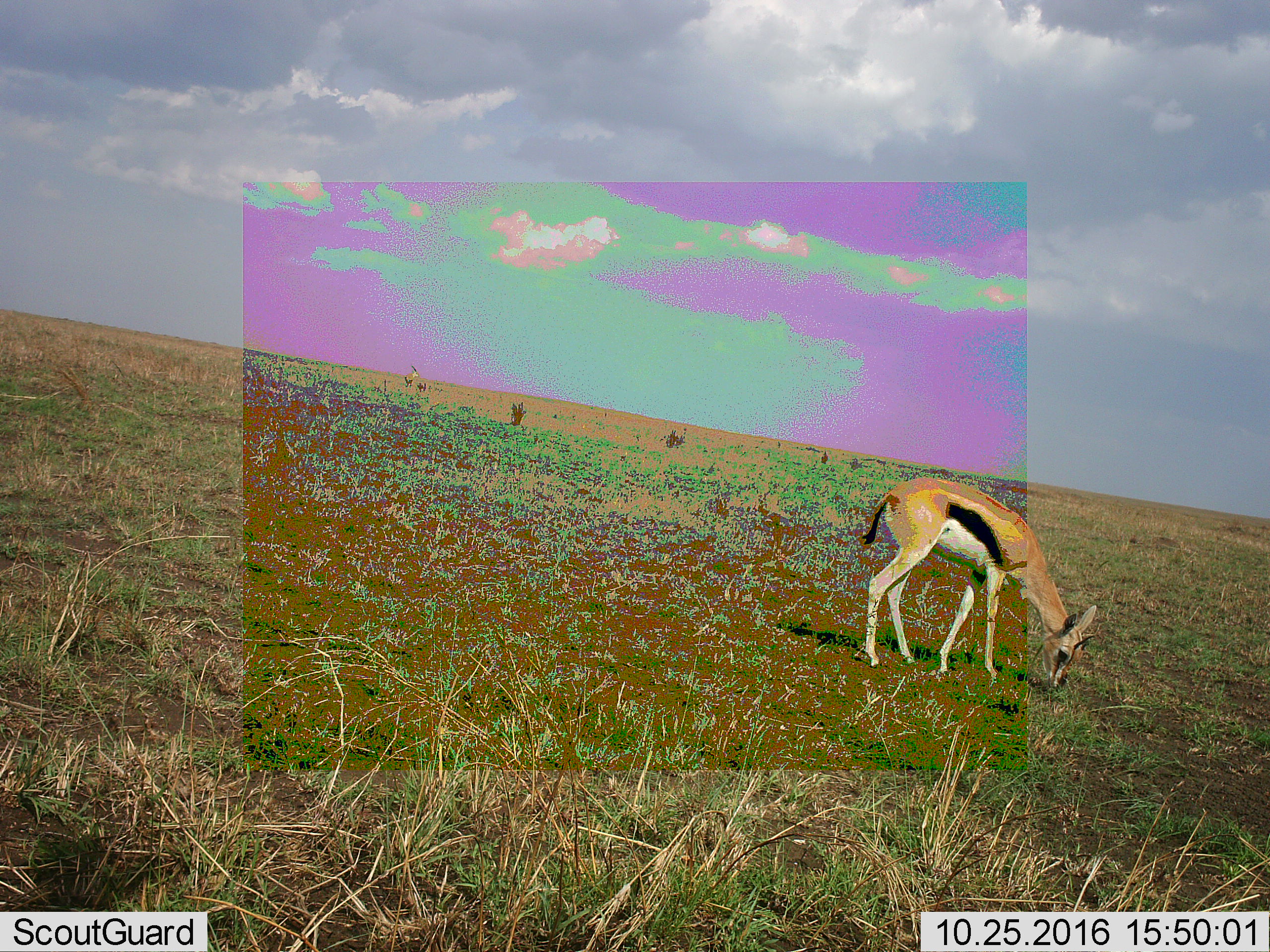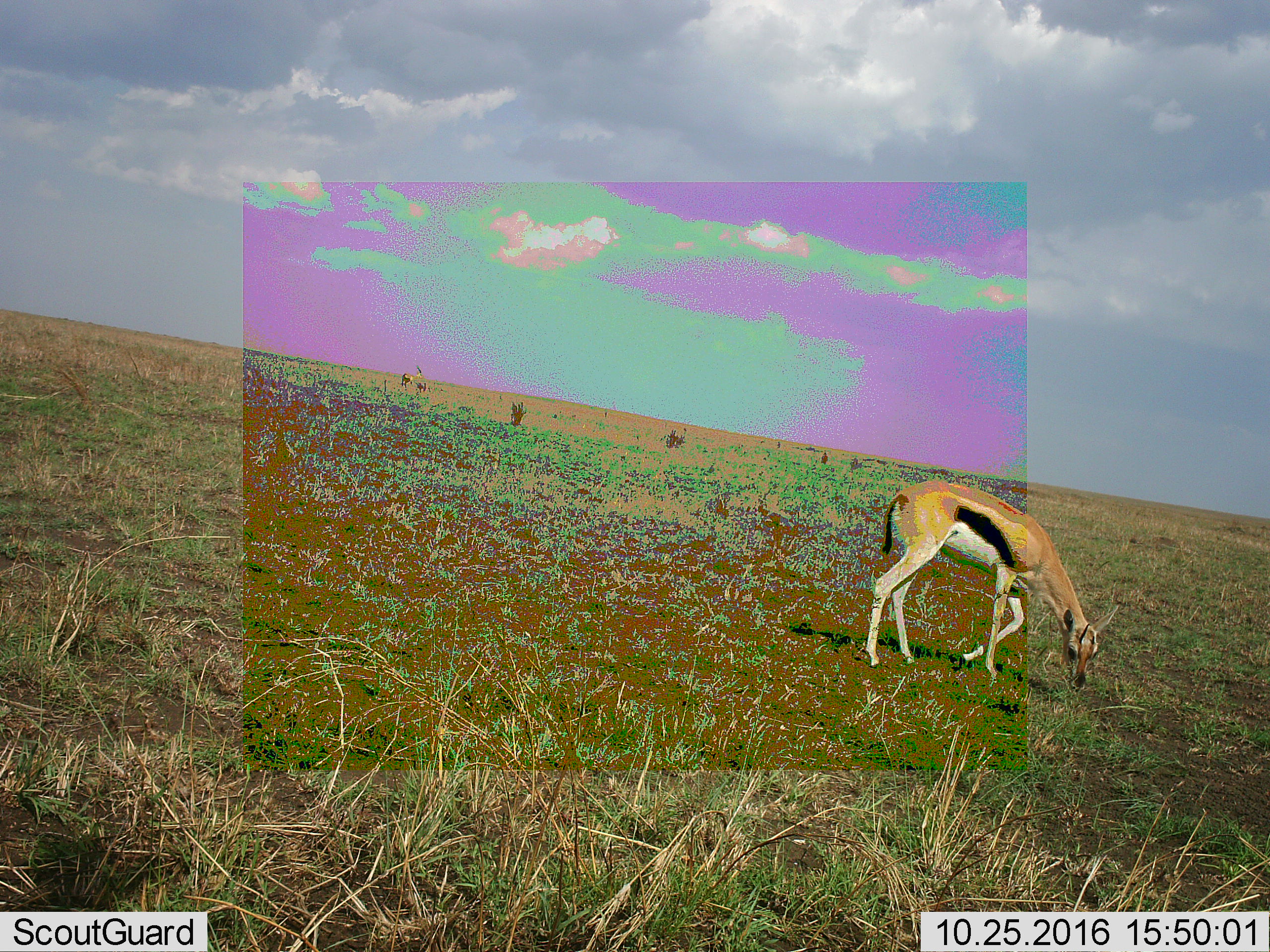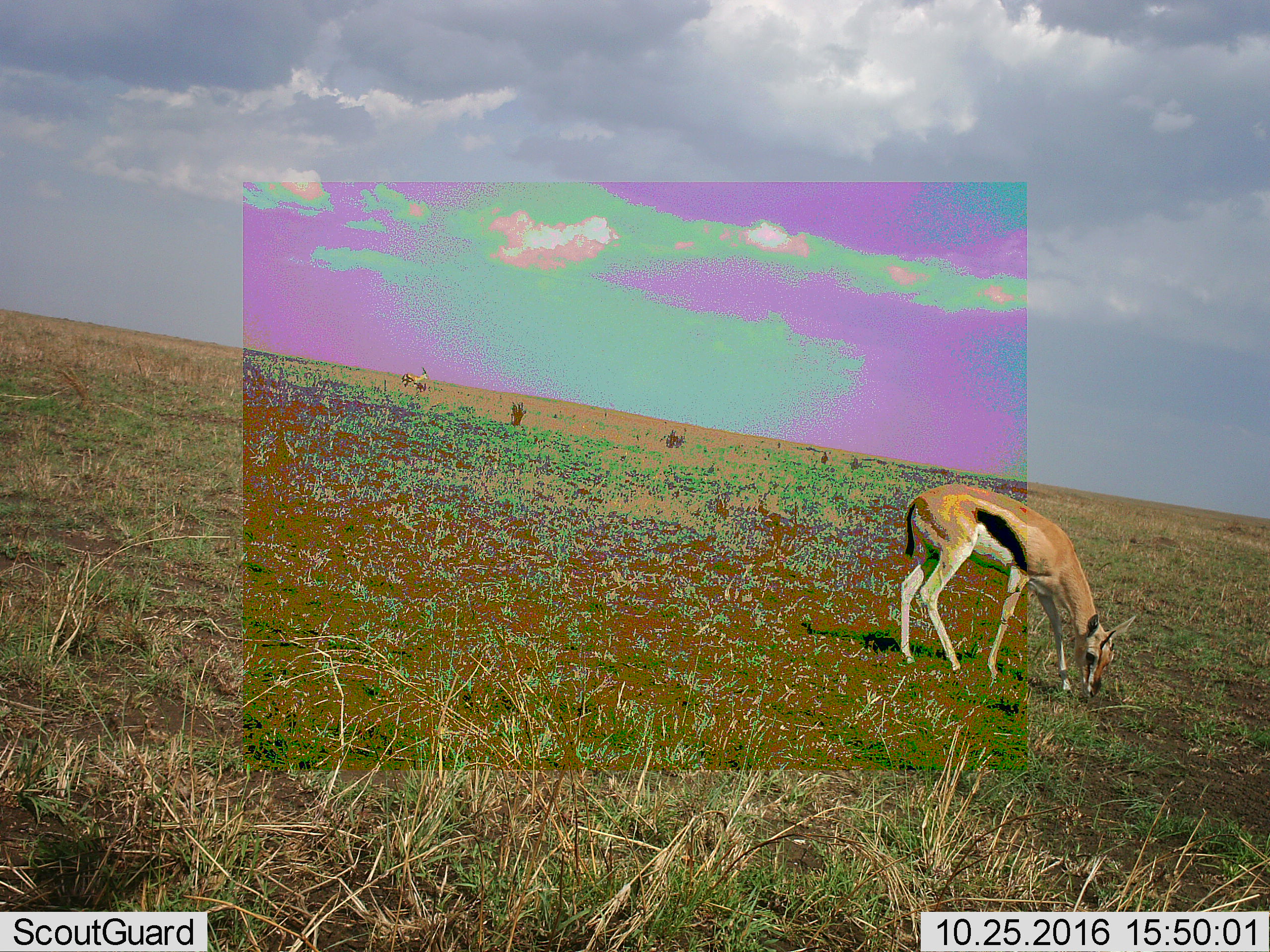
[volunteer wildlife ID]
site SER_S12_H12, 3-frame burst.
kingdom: Animalia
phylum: Chordata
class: Mammalia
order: Artiodactyla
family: Bovidae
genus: Eudorcas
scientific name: Eudorcas thomsonii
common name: thomson's gazelle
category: gazellethomsons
Gazellethomsons (thomson's gazelle) (Eudorcas thomsonii), count 2. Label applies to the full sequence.